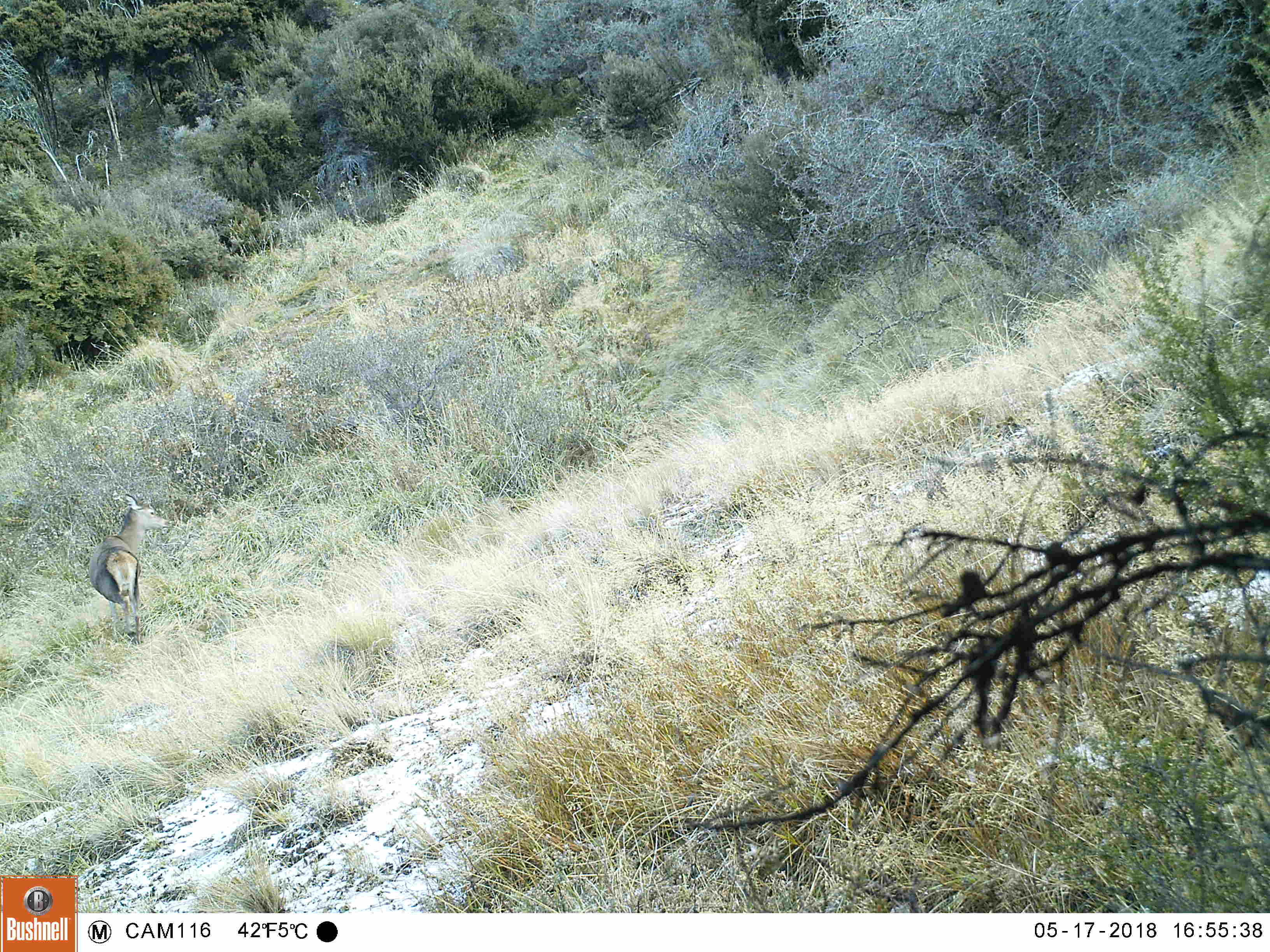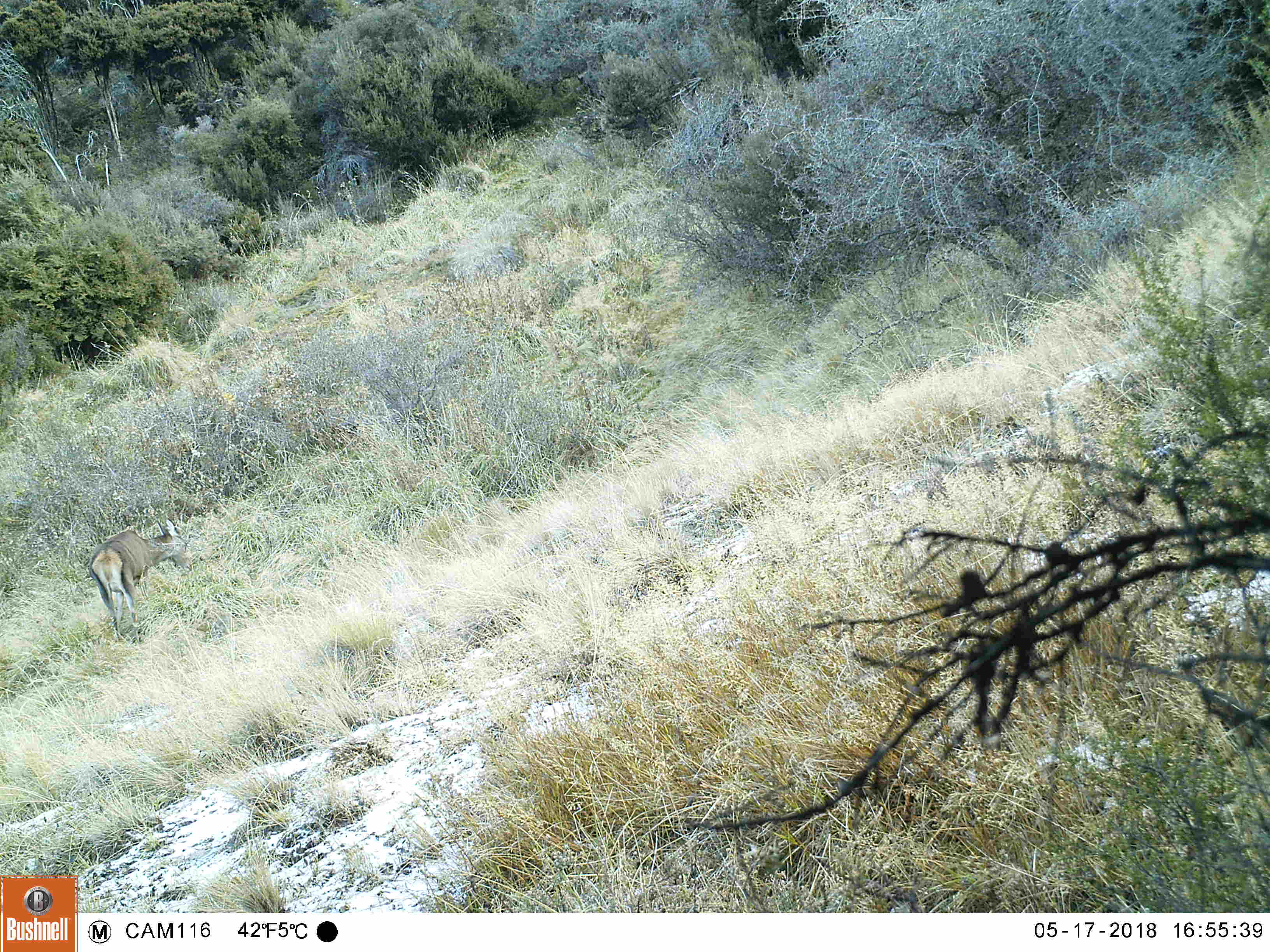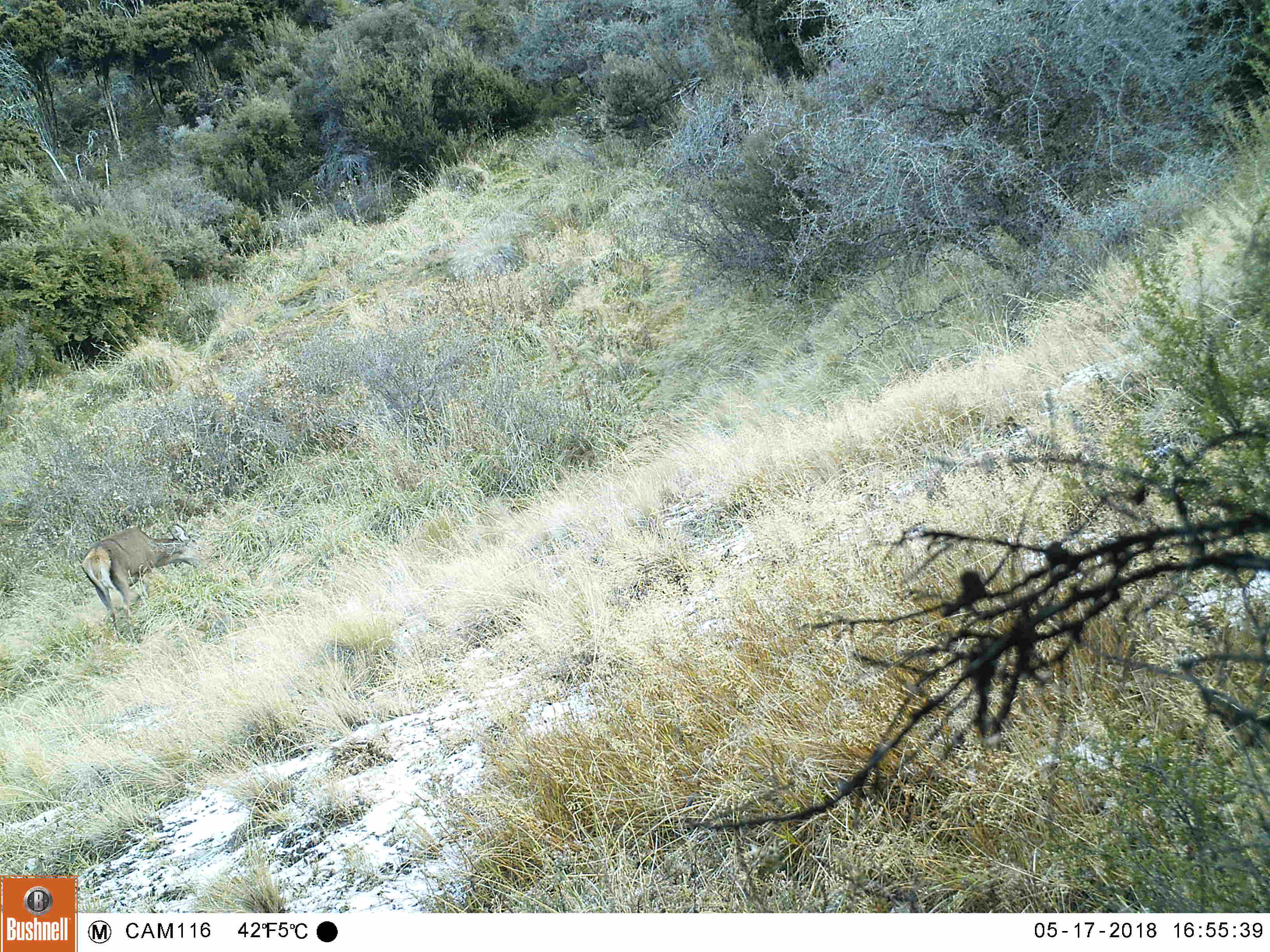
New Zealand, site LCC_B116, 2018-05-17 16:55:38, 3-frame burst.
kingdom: Animalia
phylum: Chordata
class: Mammalia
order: Artiodactyla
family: Cervidae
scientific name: Cervidae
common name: deer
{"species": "deer (Cervidae)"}